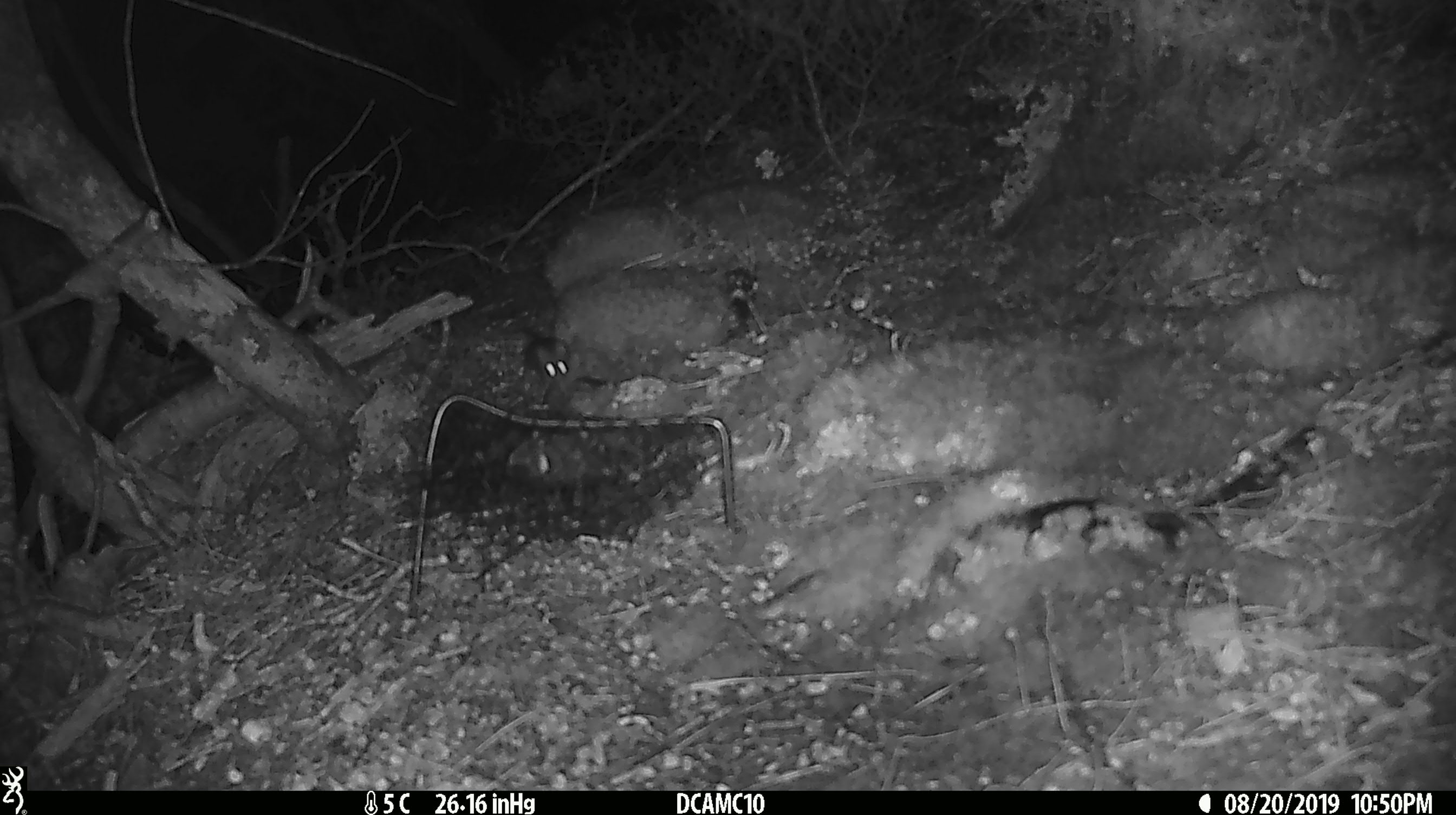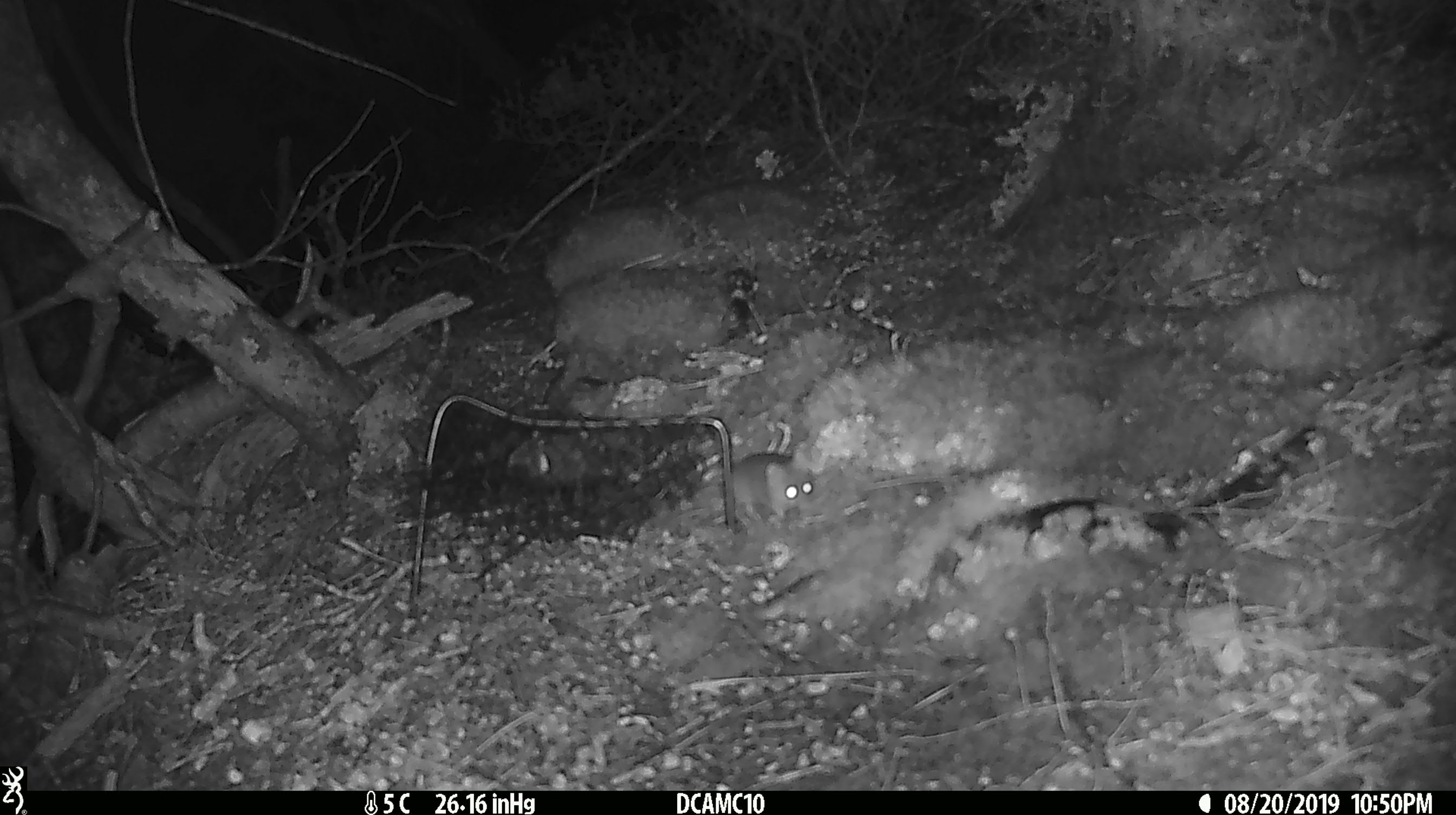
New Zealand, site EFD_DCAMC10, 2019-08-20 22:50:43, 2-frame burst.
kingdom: Animalia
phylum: Chordata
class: Mammalia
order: Rodentia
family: Muridae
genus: Mus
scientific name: Mus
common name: mouse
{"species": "mouse (Mus)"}